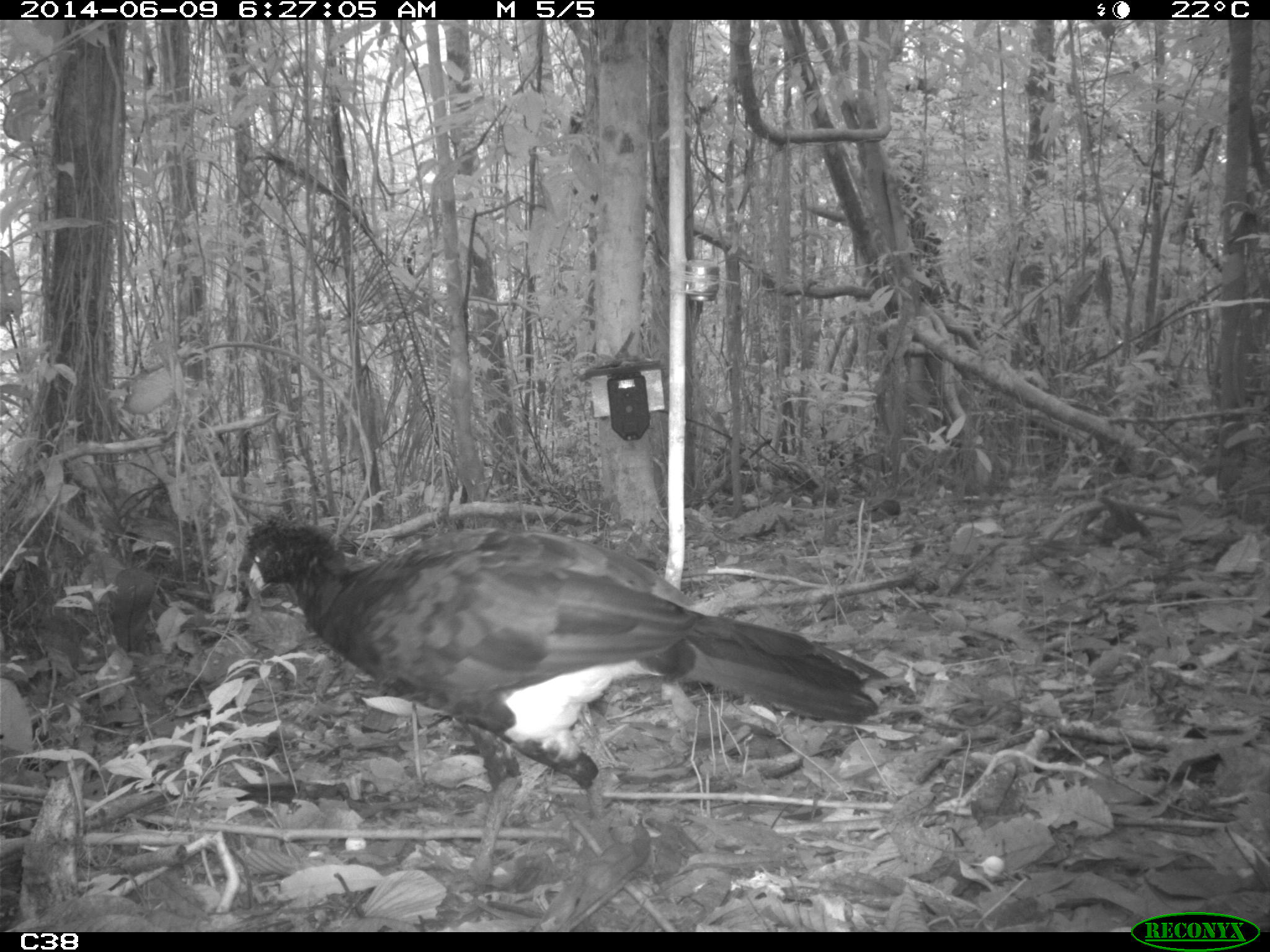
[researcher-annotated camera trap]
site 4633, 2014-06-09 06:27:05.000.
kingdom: Animalia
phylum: Chordata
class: Aves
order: Galliformes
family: Cracidae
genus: Crax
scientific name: Crax alector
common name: black curassow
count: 2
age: adult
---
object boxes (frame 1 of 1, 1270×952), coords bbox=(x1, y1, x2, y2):
crax alector: bbox=(247, 522, 888, 883)